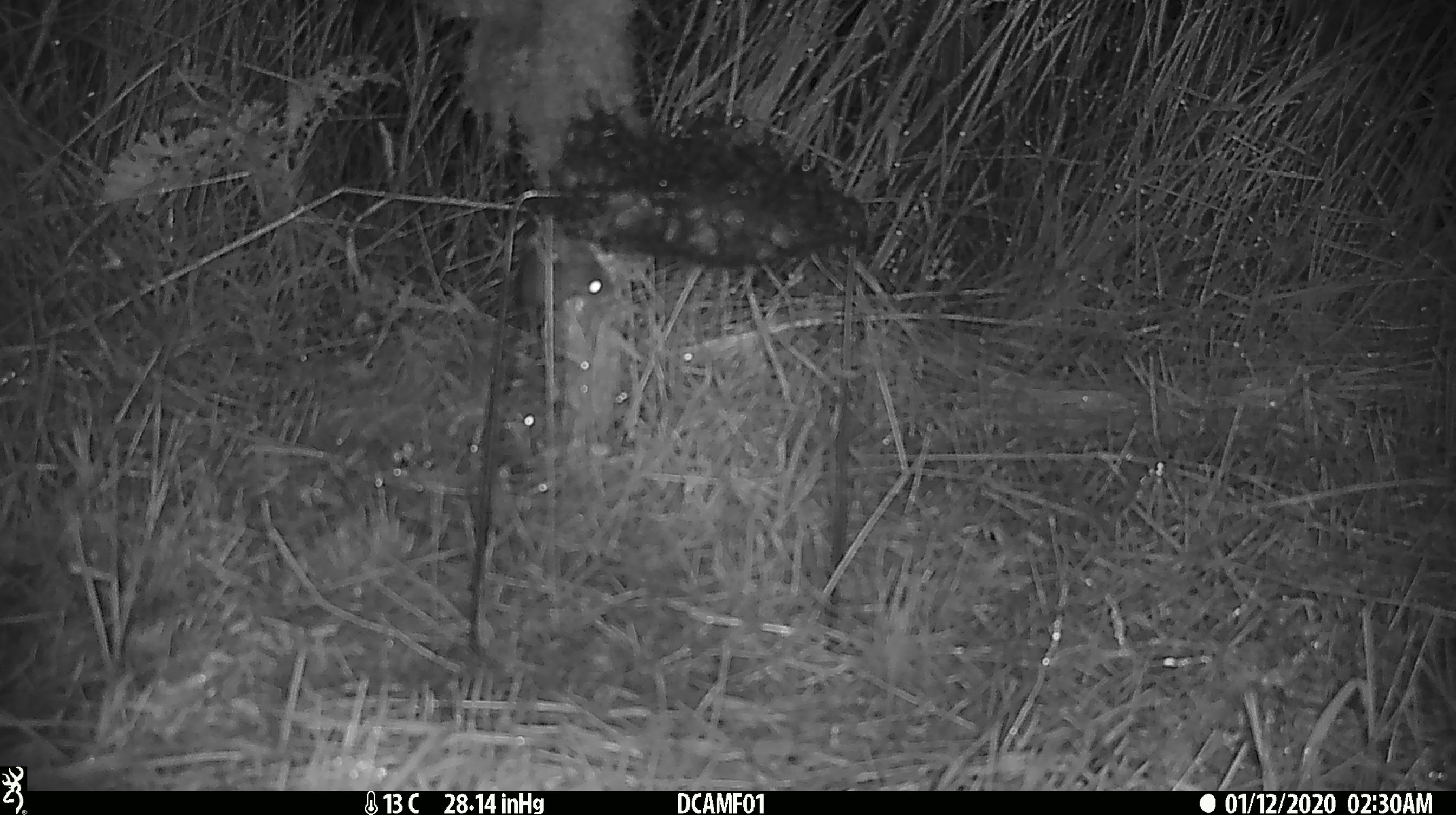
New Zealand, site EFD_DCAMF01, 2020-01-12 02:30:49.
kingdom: Animalia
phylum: Chordata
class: Mammalia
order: Rodentia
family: Muridae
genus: Mus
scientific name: Mus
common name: mouse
Mouse (Mus).